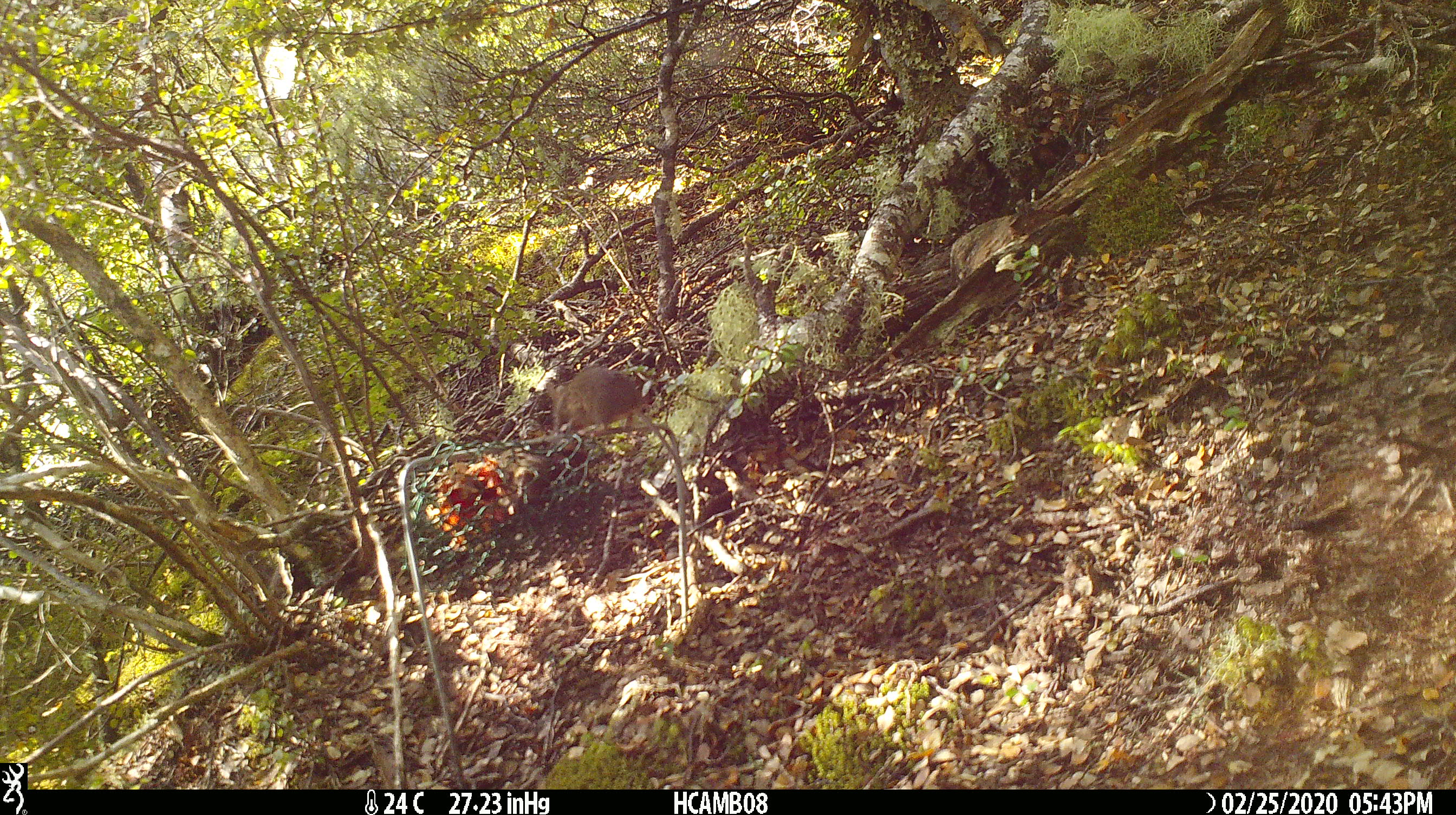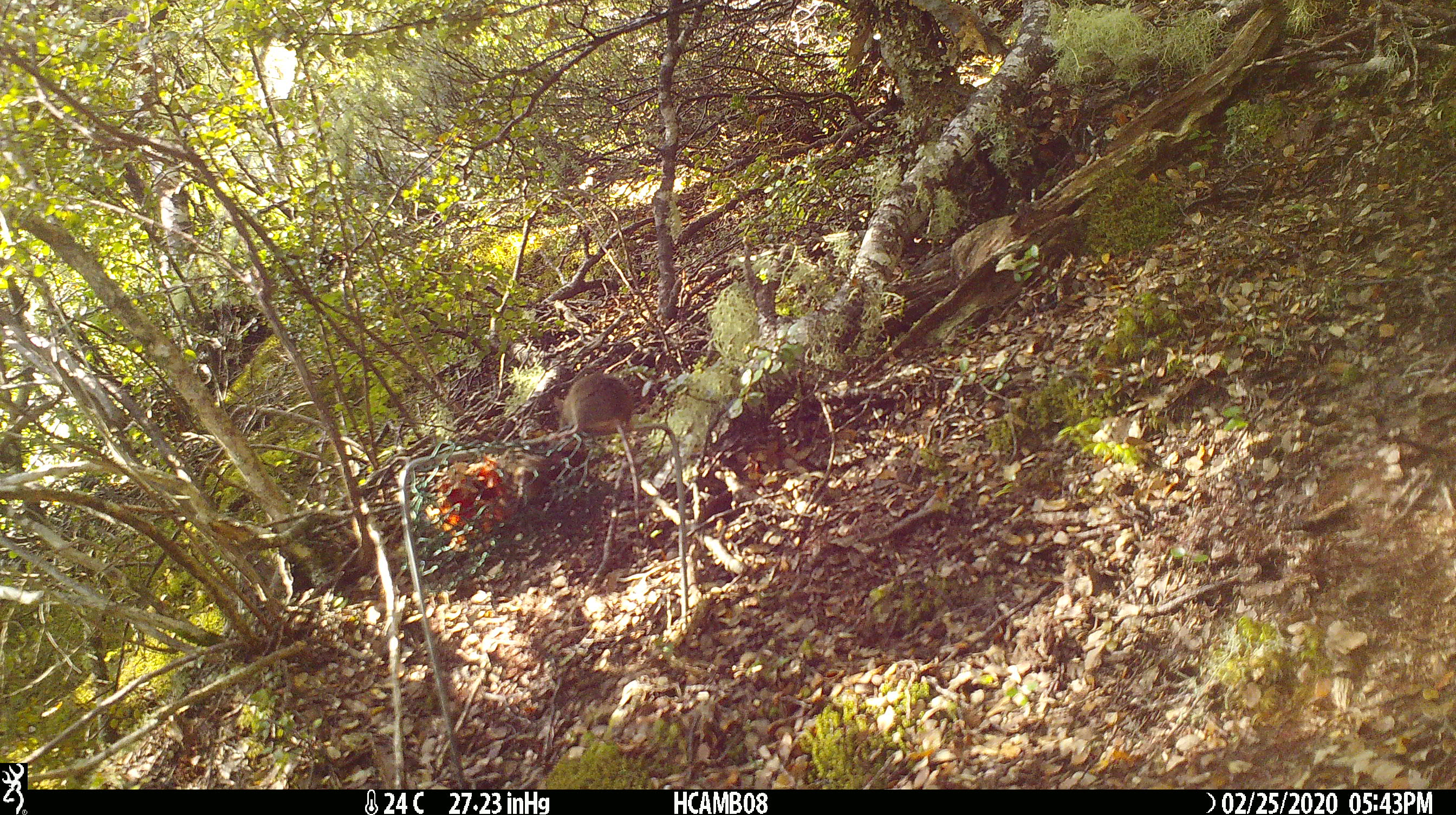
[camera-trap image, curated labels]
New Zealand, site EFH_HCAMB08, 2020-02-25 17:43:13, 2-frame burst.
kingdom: Animalia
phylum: Chordata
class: Mammalia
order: Rodentia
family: Muridae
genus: Mus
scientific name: Mus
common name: mouse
Mouse (Mus).